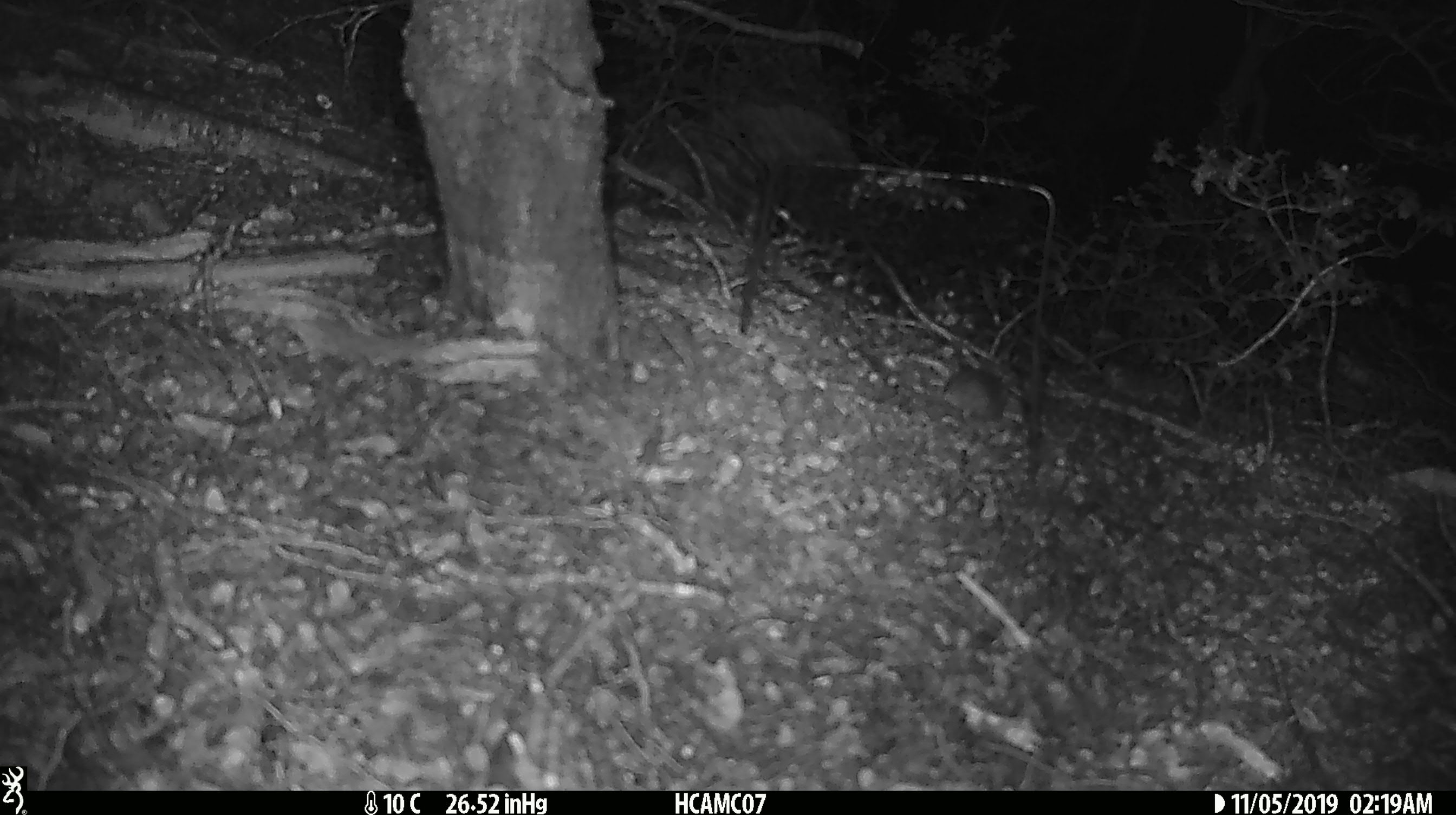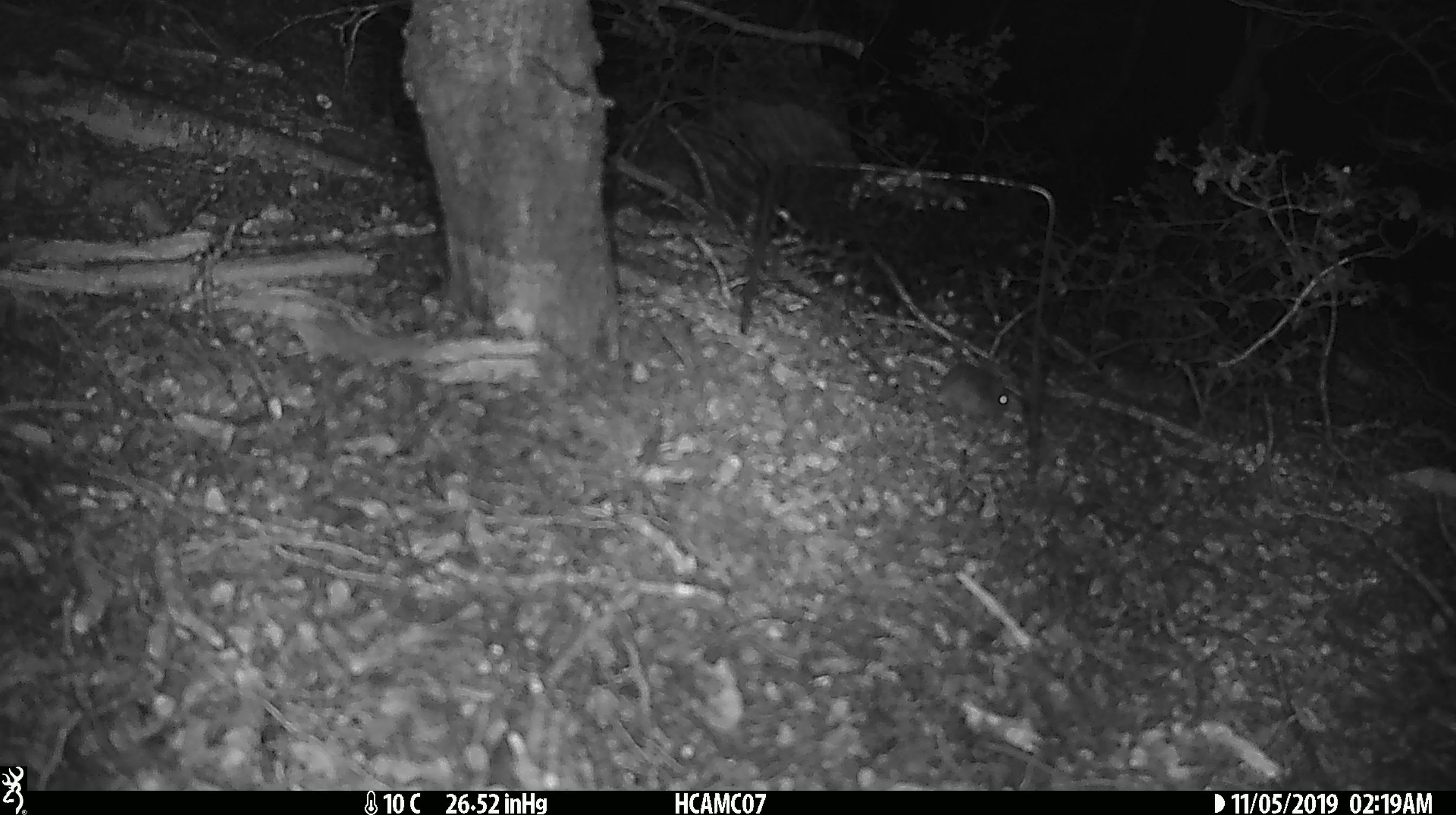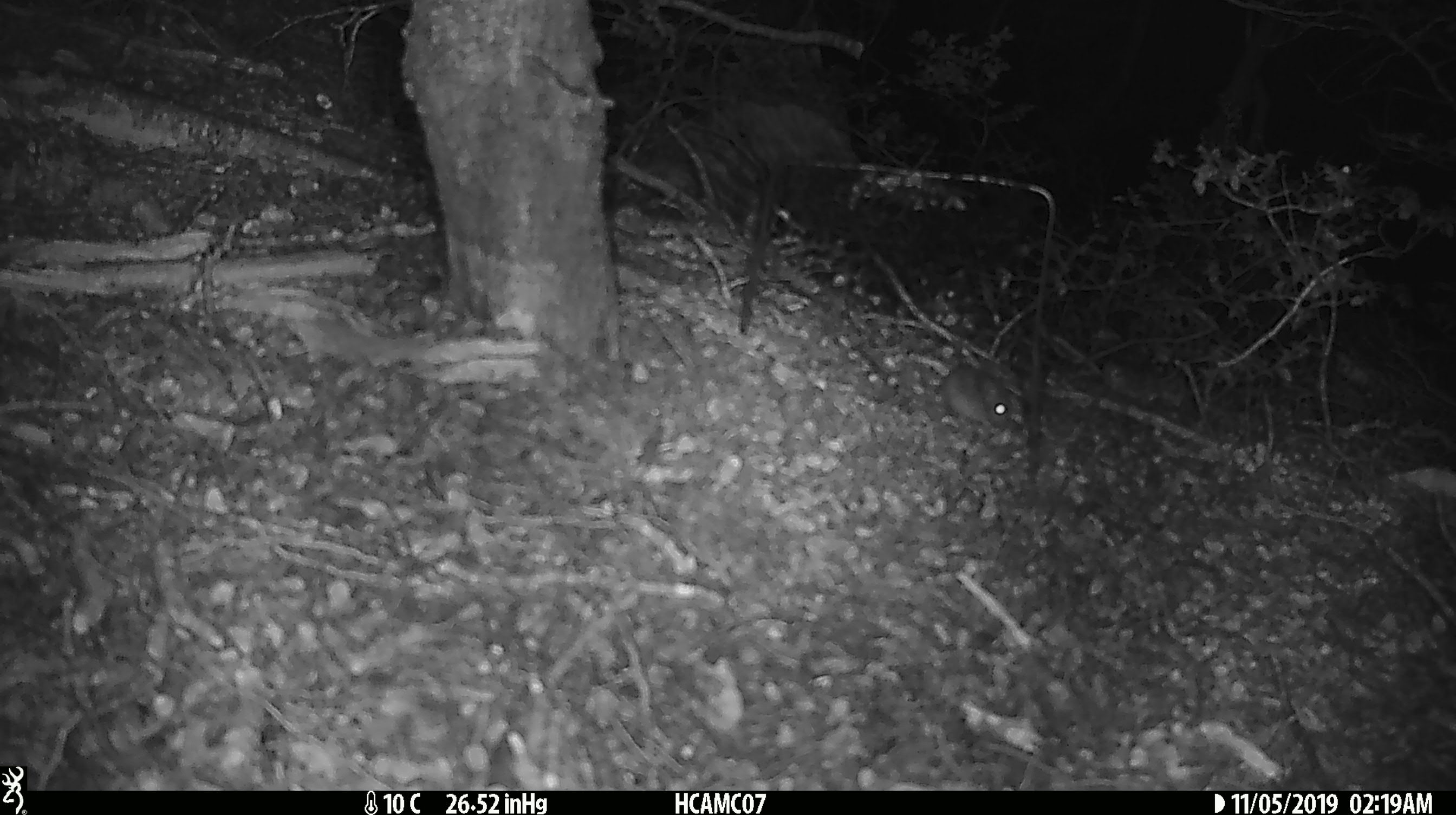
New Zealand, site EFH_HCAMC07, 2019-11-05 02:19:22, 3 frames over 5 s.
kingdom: Animalia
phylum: Chordata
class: Mammalia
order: Rodentia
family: Muridae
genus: Mus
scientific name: Mus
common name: mouse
Mouse (Mus).